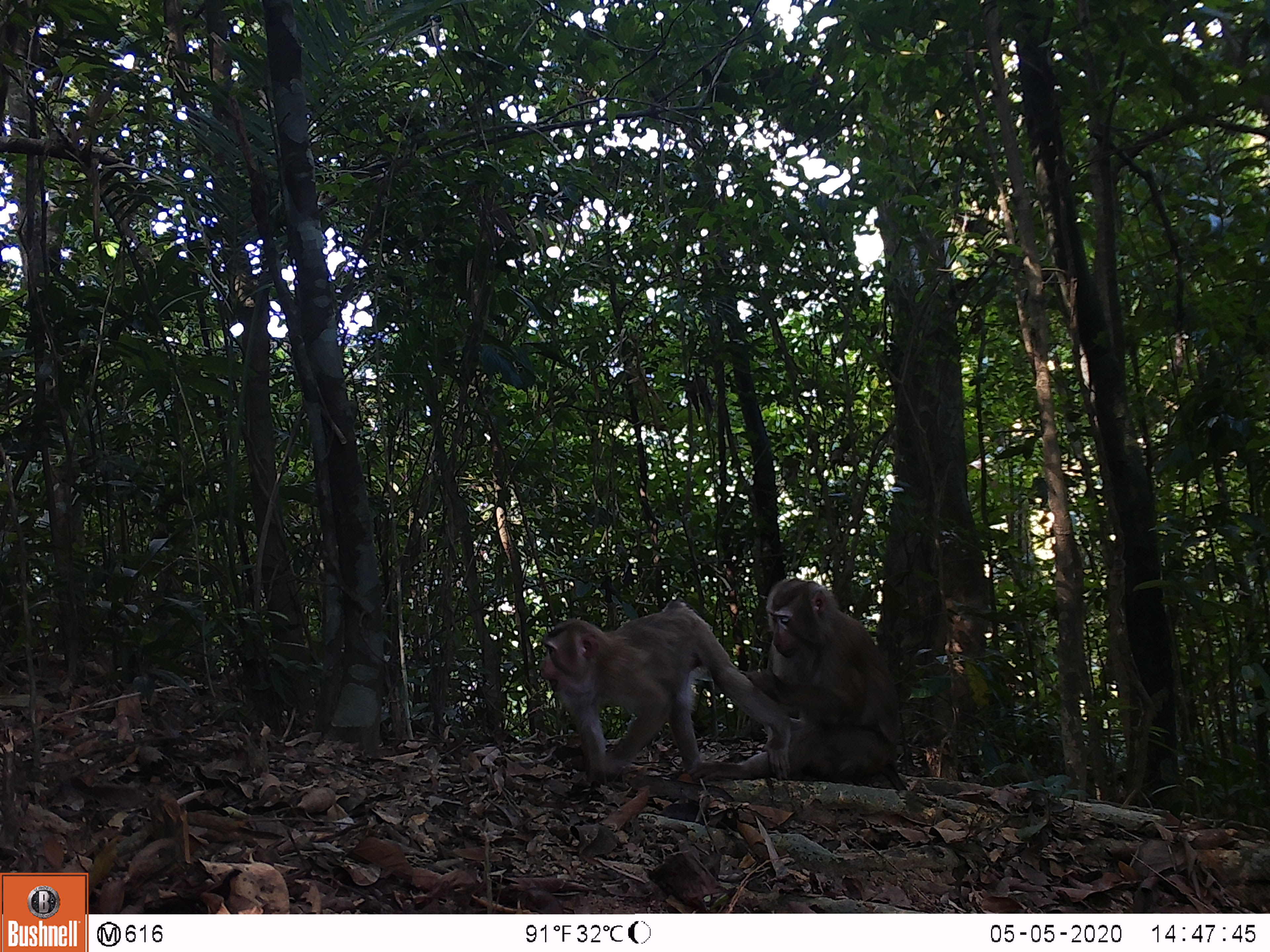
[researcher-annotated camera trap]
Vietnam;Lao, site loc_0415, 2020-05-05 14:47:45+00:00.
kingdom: Animalia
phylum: Chordata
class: Mammalia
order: Primates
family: Cercopithecidae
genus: Macaca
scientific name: Macaca nemestrina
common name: pig-tailed macaque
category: pig tailed macaque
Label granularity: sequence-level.